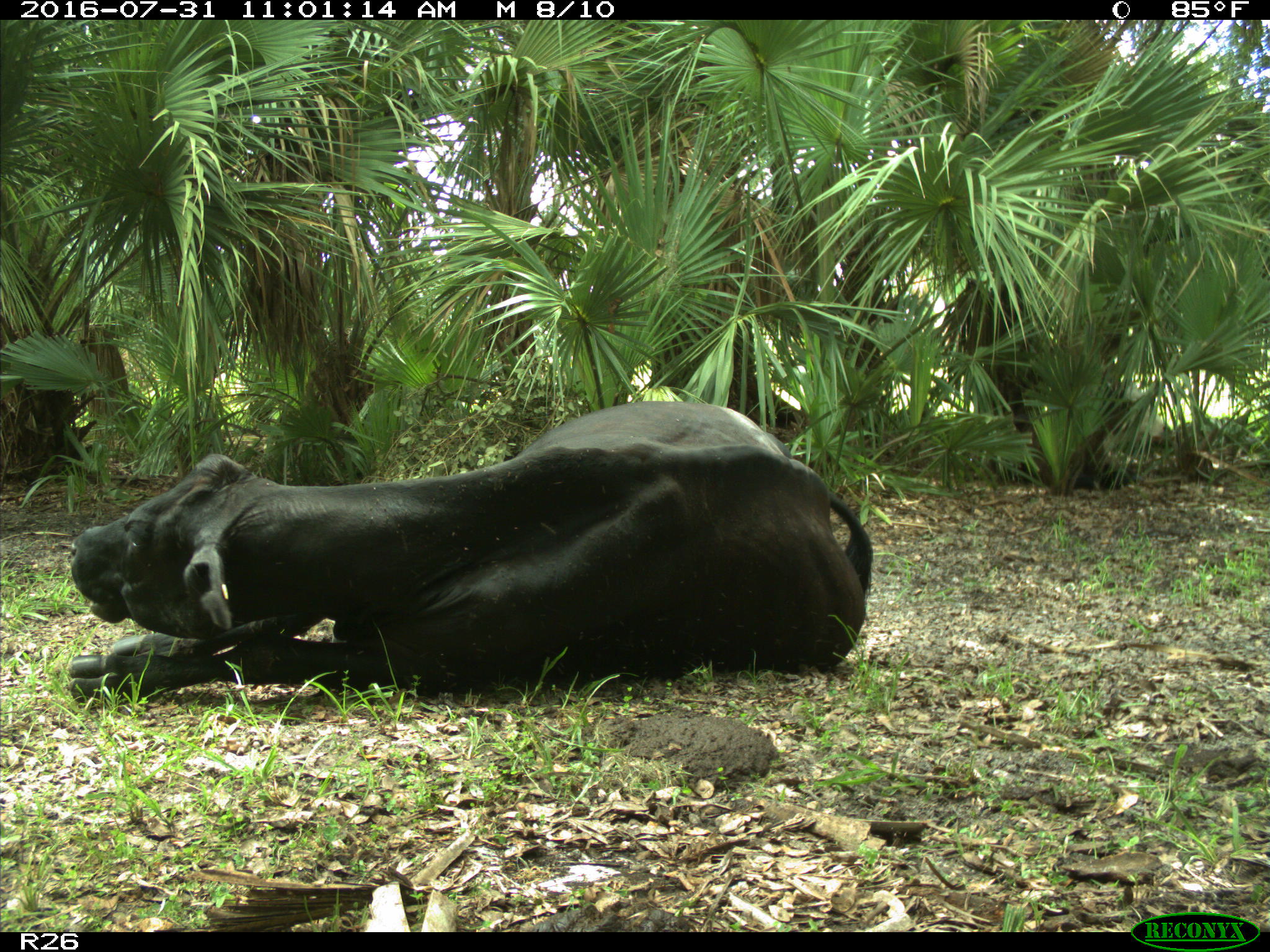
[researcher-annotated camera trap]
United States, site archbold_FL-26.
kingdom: Animalia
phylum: Chordata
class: Mammalia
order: Artiodactyla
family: Bovidae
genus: Bos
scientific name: Bos taurus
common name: domestic cow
Bos taurus (domestic cow).